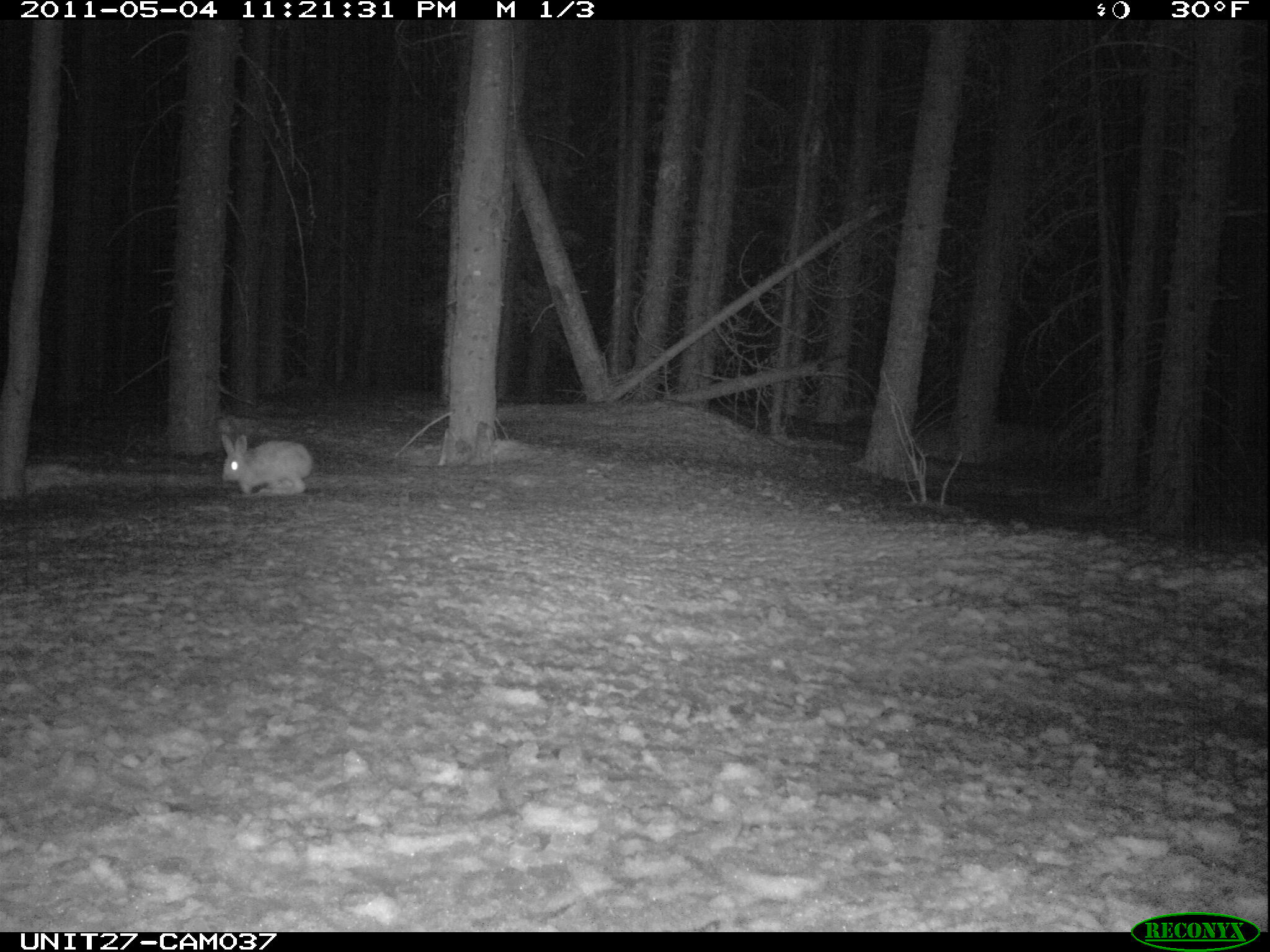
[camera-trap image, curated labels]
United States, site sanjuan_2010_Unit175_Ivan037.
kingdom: Animalia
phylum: Chordata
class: Mammalia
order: Lagomorpha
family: Leporidae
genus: Lepus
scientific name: Lepus americanus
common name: snowshoe hare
Lepus americanus (snowshoe hare).